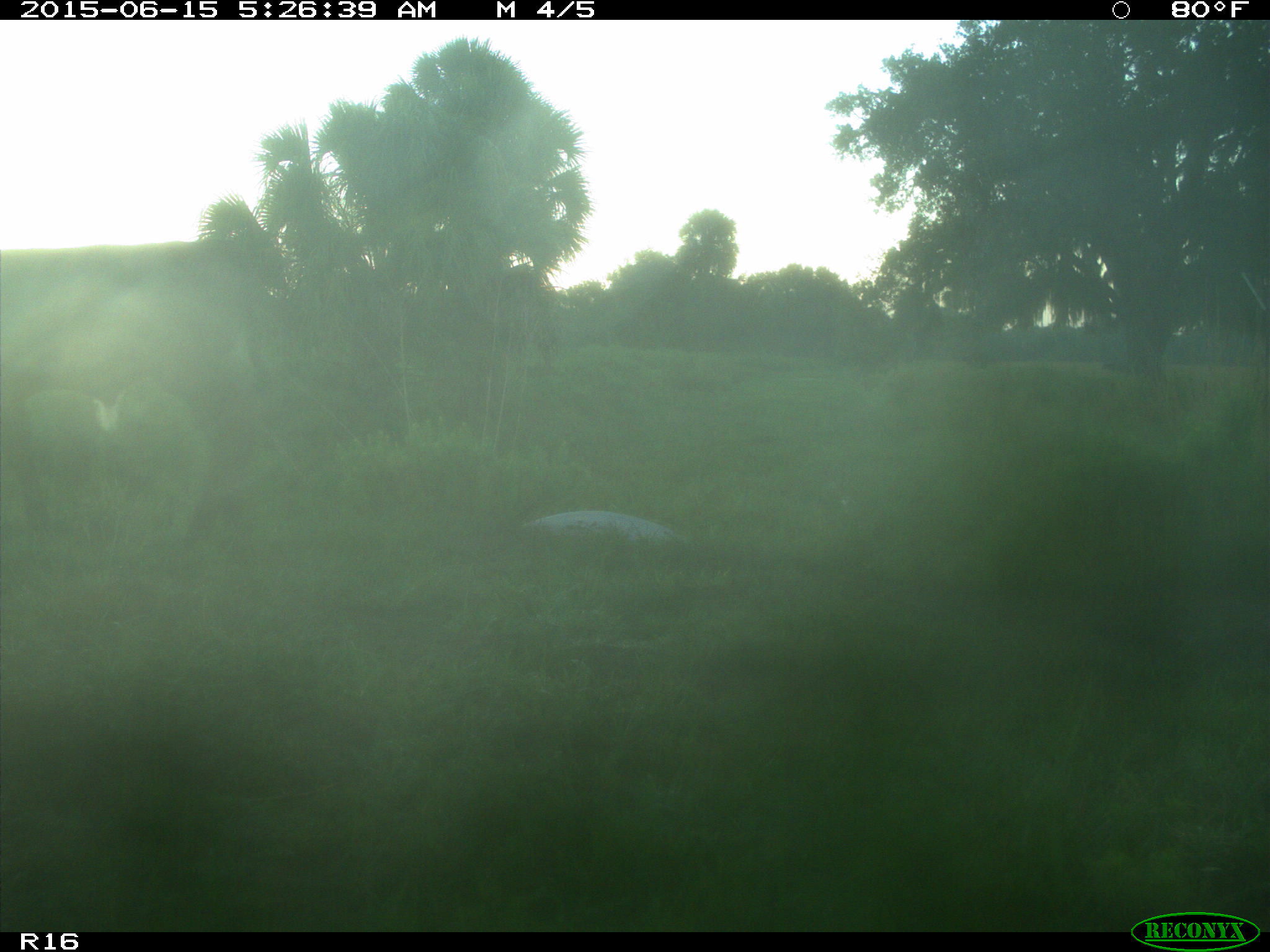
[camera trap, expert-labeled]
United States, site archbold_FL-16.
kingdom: Animalia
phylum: Chordata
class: Mammalia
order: Artiodactyla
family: Bovidae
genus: Bos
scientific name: Bos taurus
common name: domestic cow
Bos taurus (domestic cow).